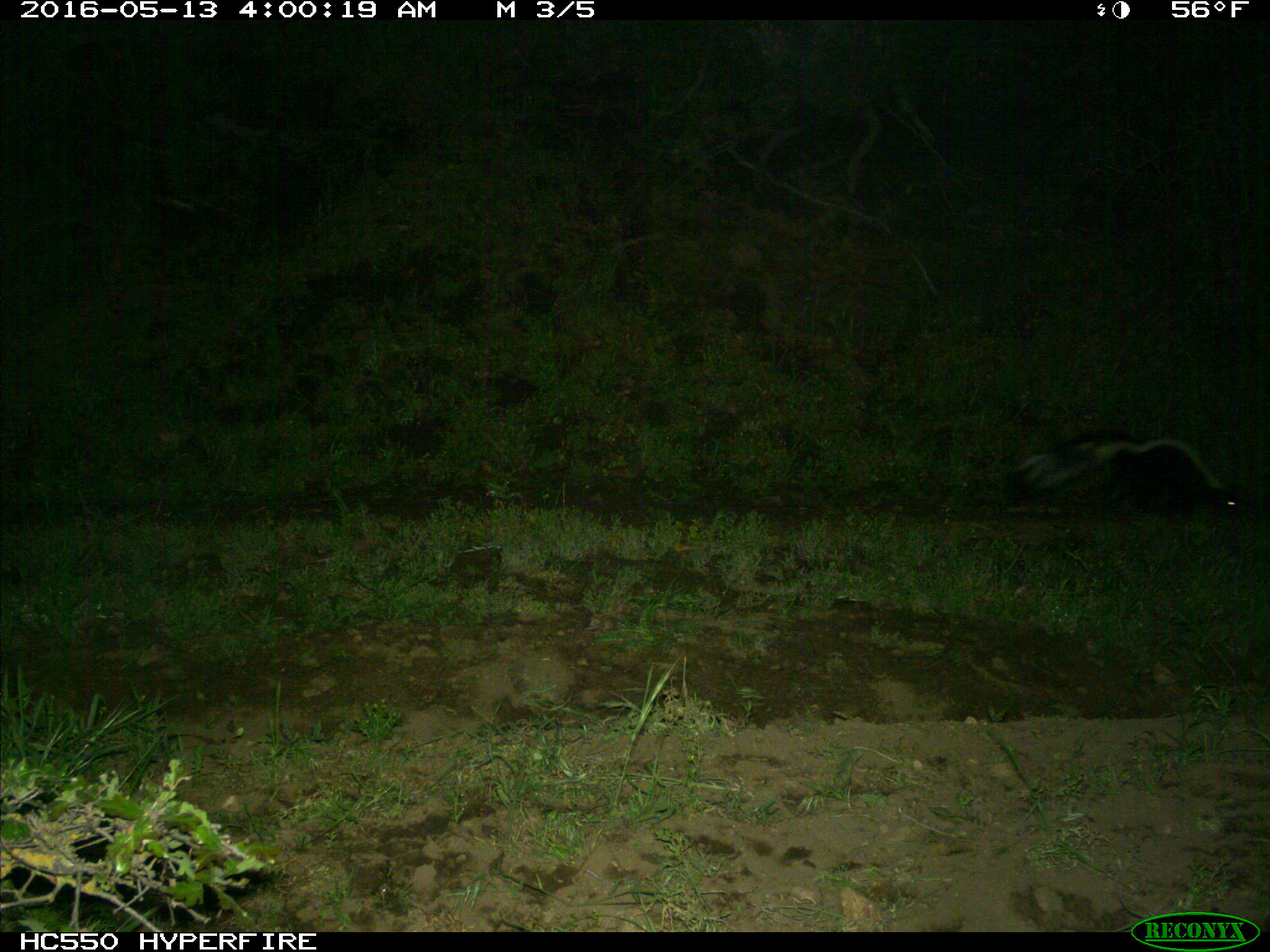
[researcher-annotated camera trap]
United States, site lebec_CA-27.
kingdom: Animalia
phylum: Chordata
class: Mammalia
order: Carnivora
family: Mephitidae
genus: Mephitis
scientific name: Mephitis mephitis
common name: striped skunk